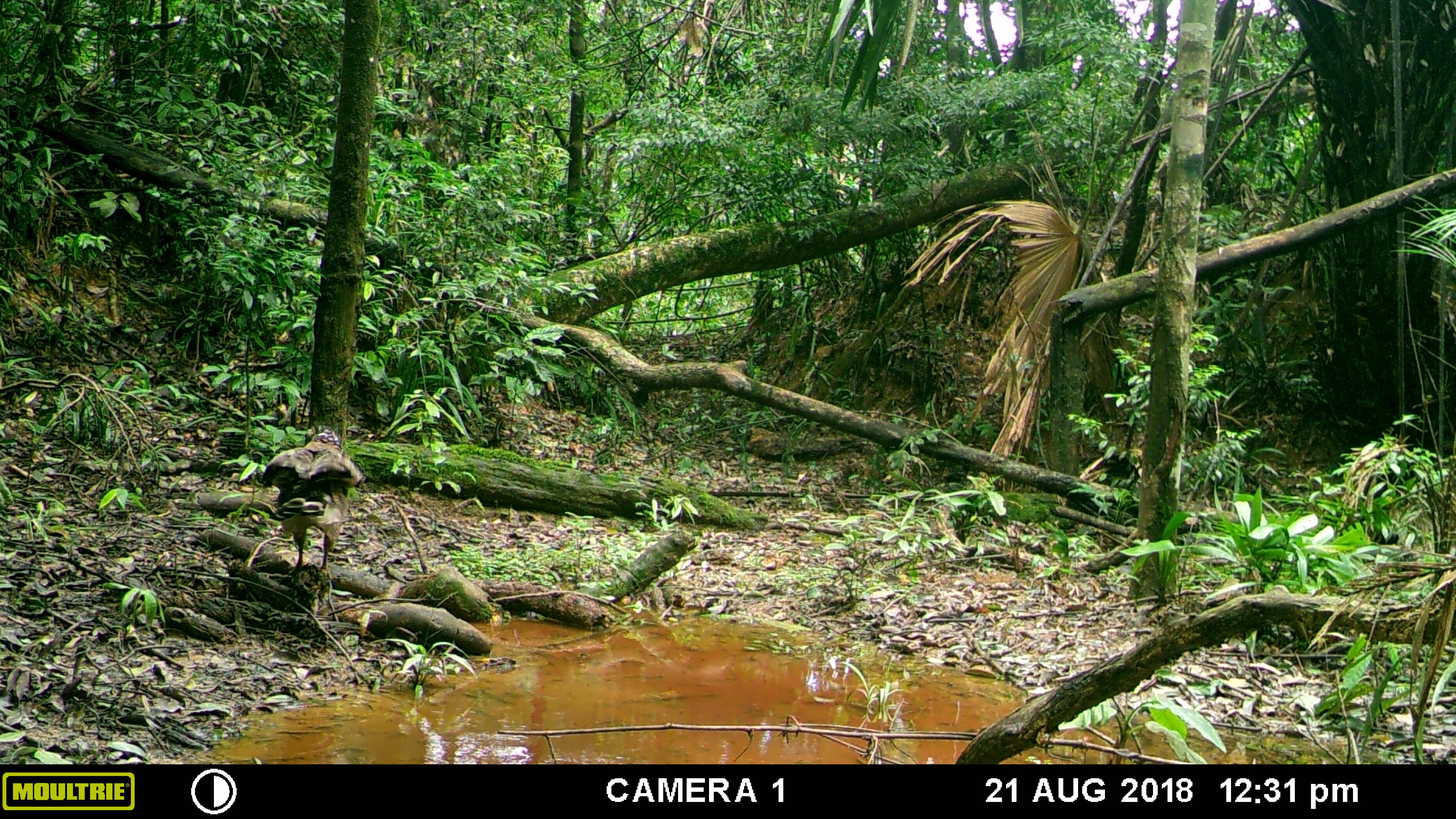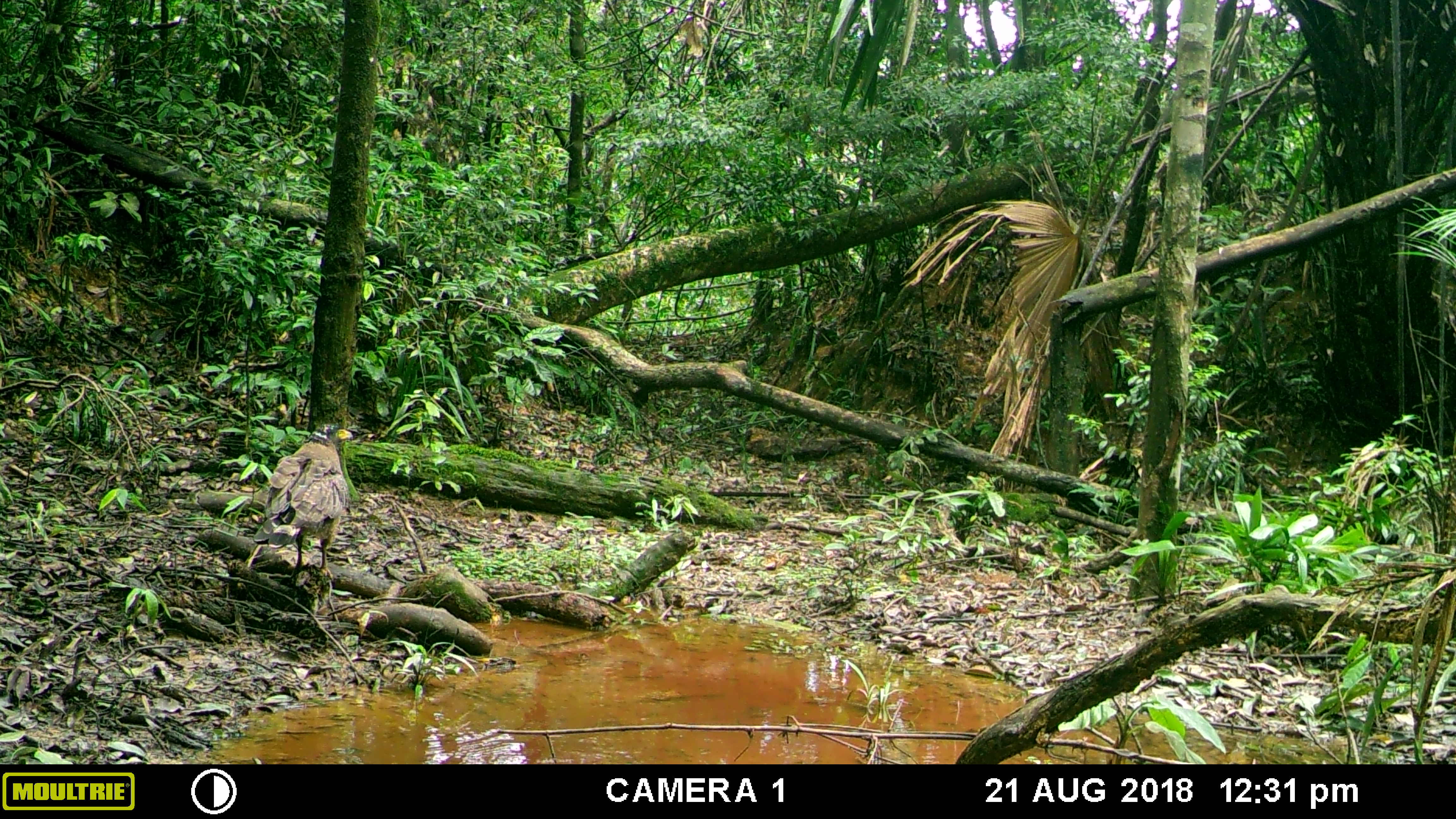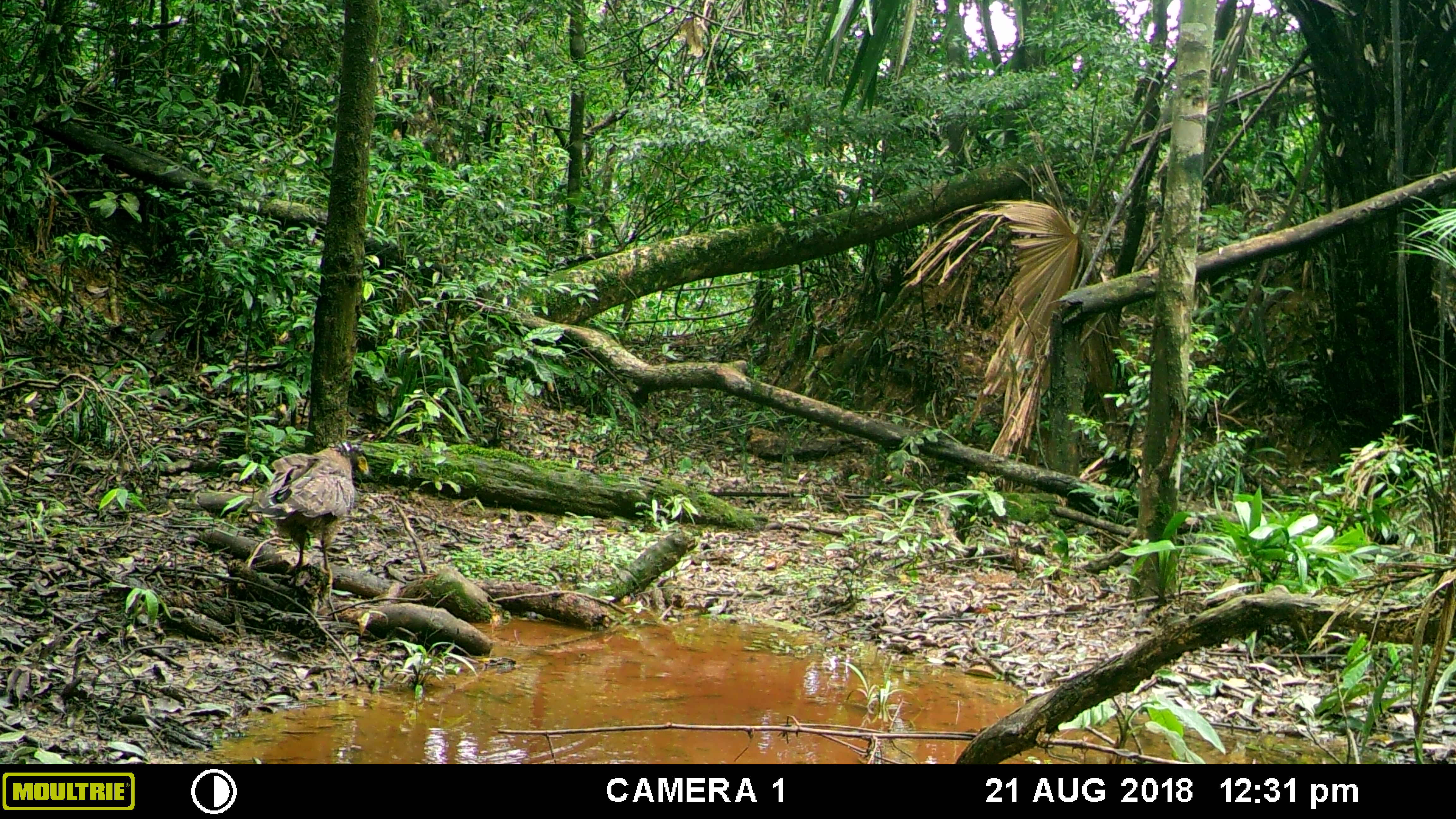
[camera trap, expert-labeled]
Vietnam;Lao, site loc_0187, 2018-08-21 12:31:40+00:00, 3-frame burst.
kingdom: Animalia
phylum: Chordata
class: Aves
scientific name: Aves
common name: bird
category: unidentified bird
Unidentified bird (bird) (Aves). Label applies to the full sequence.